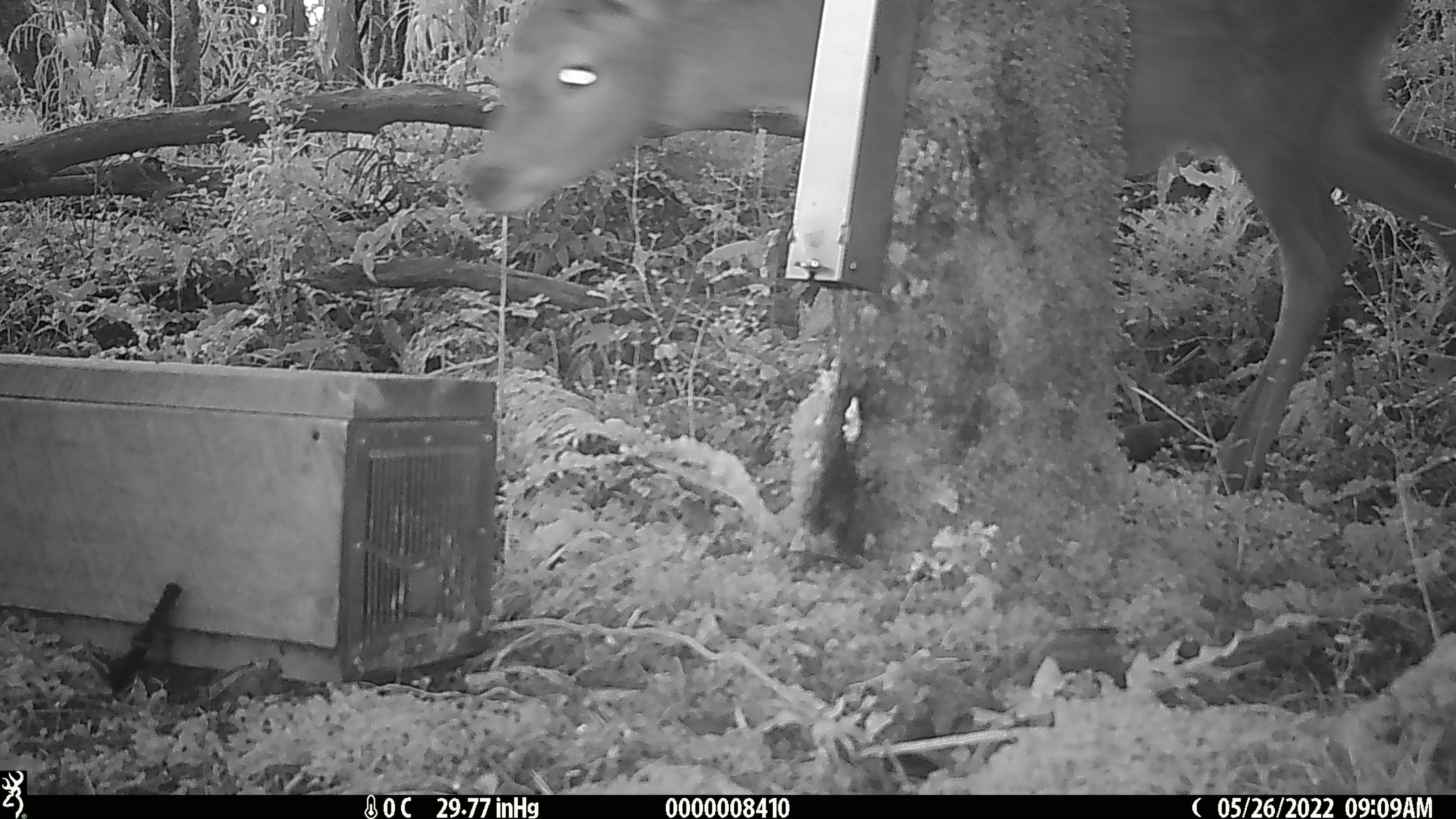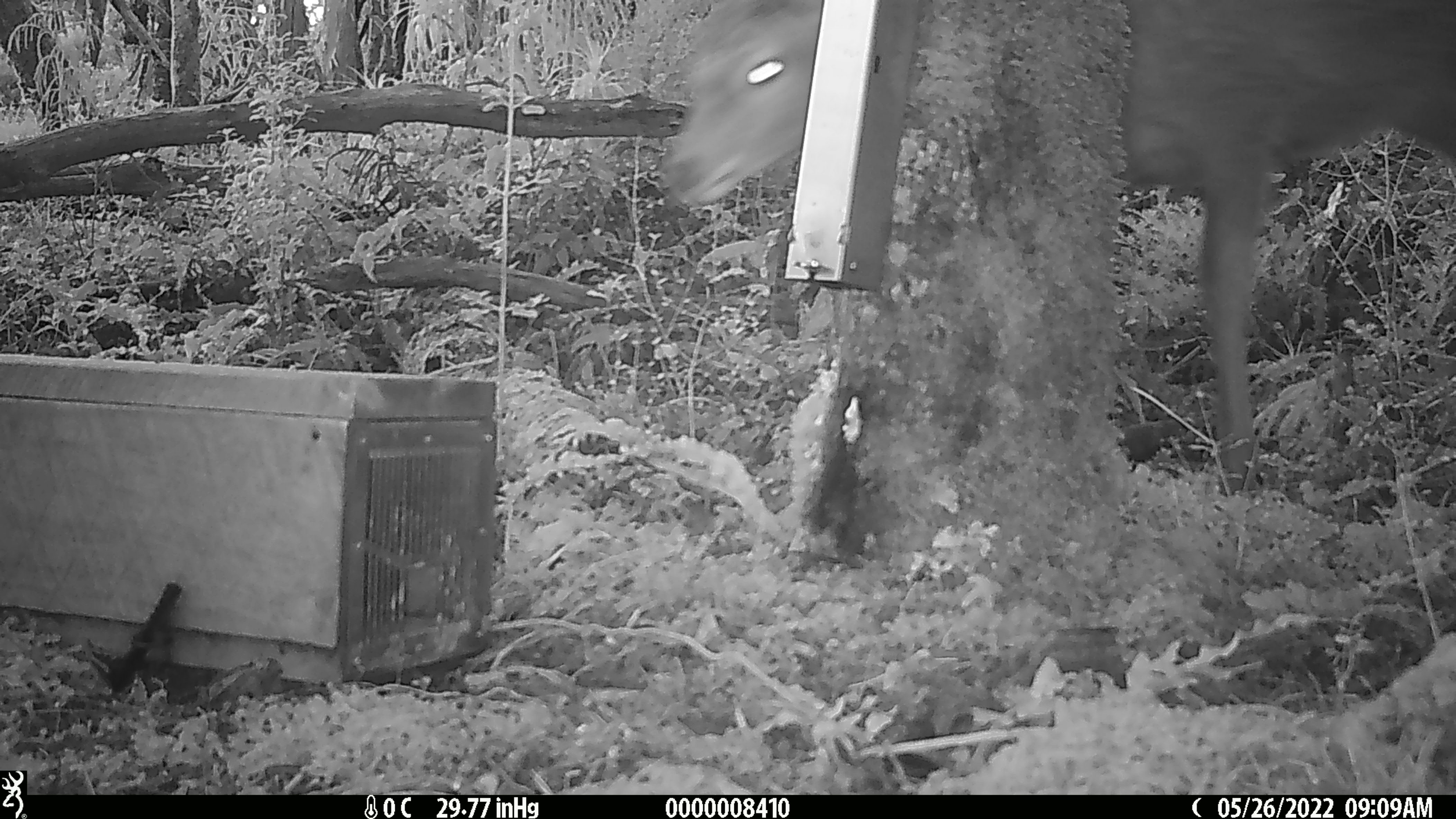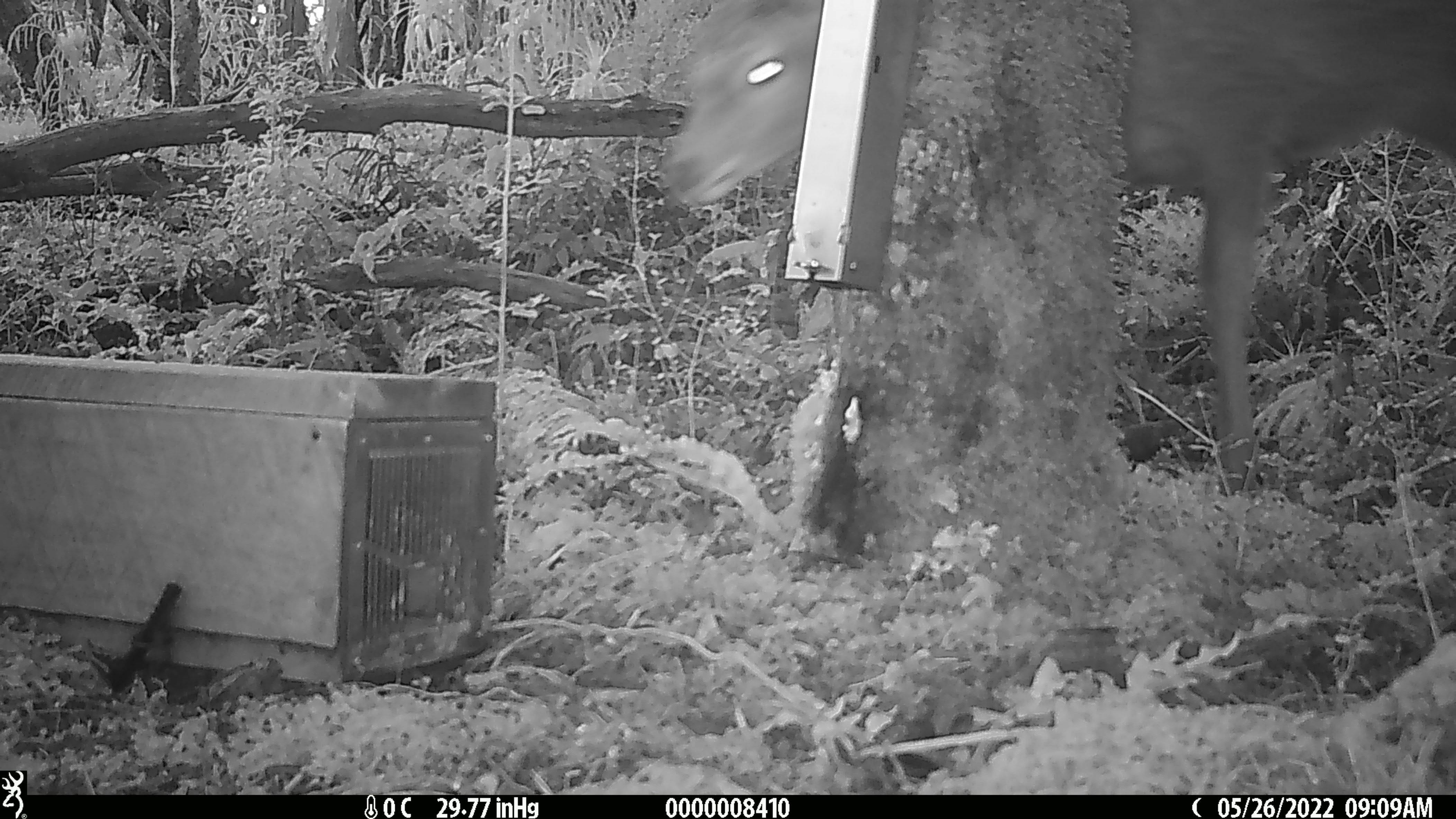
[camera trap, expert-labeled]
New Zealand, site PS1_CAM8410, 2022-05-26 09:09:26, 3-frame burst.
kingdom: Animalia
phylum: Chordata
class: Mammalia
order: Artiodactyla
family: Cervidae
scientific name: Cervidae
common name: deer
Deer (Cervidae).